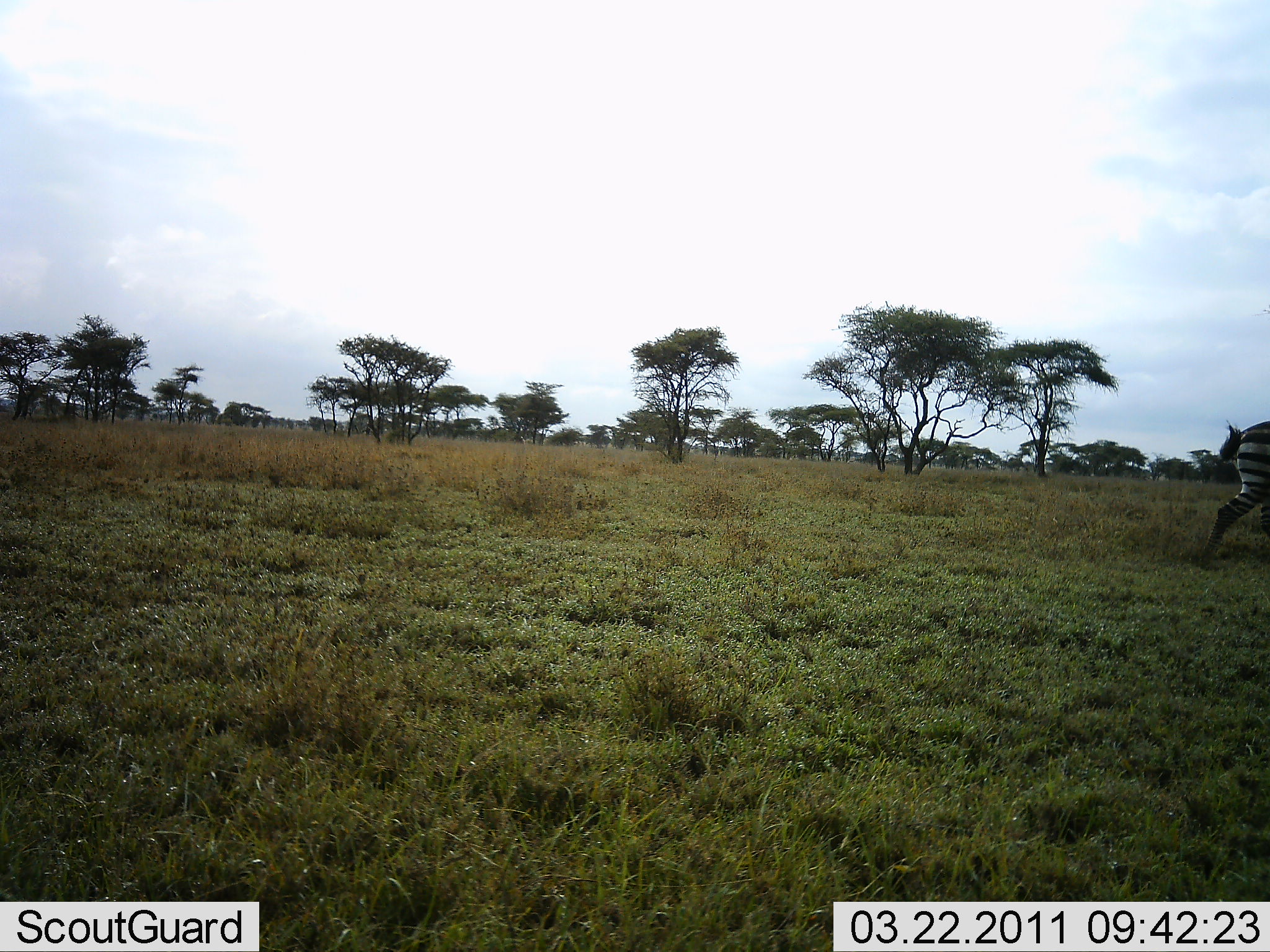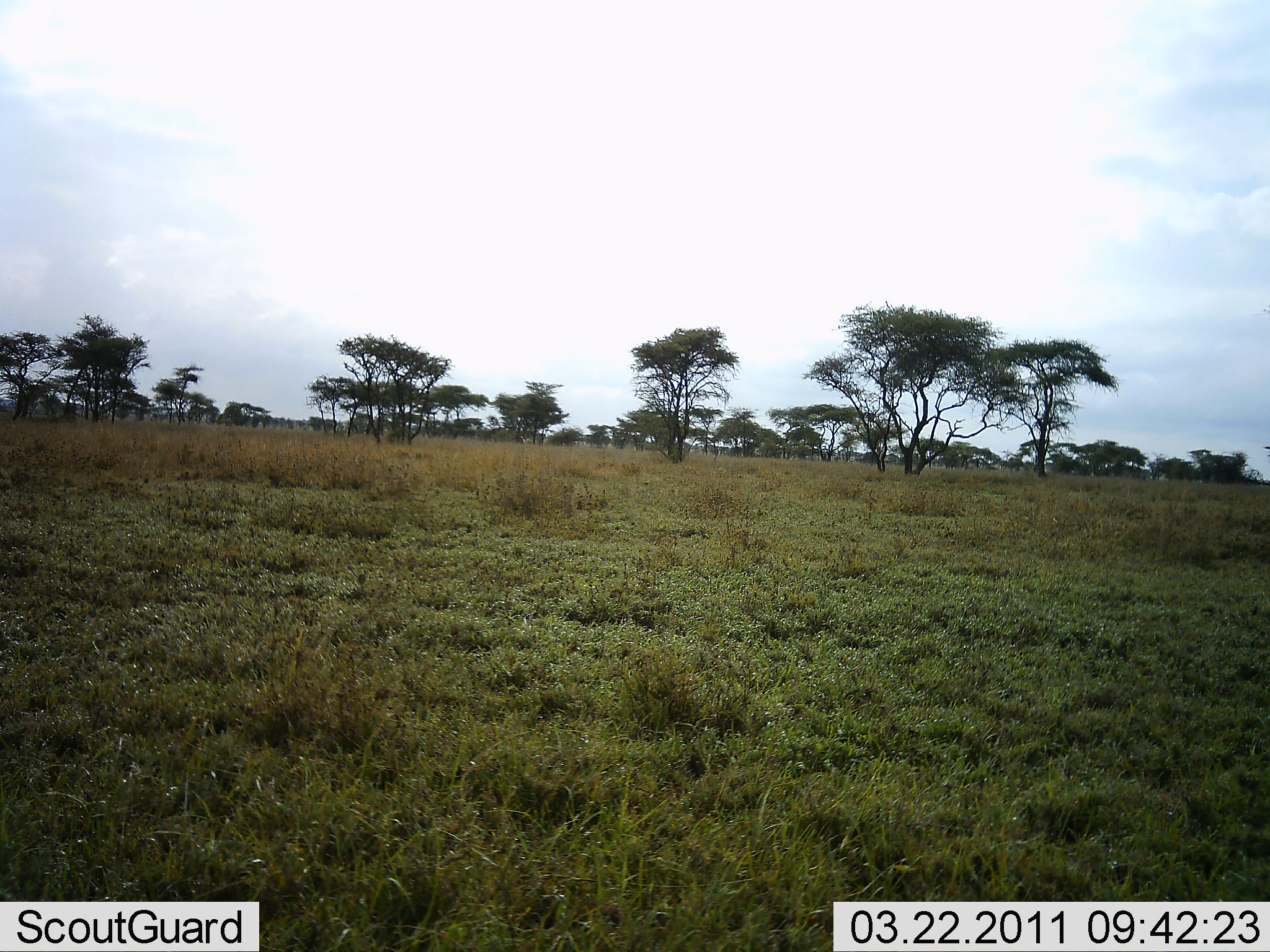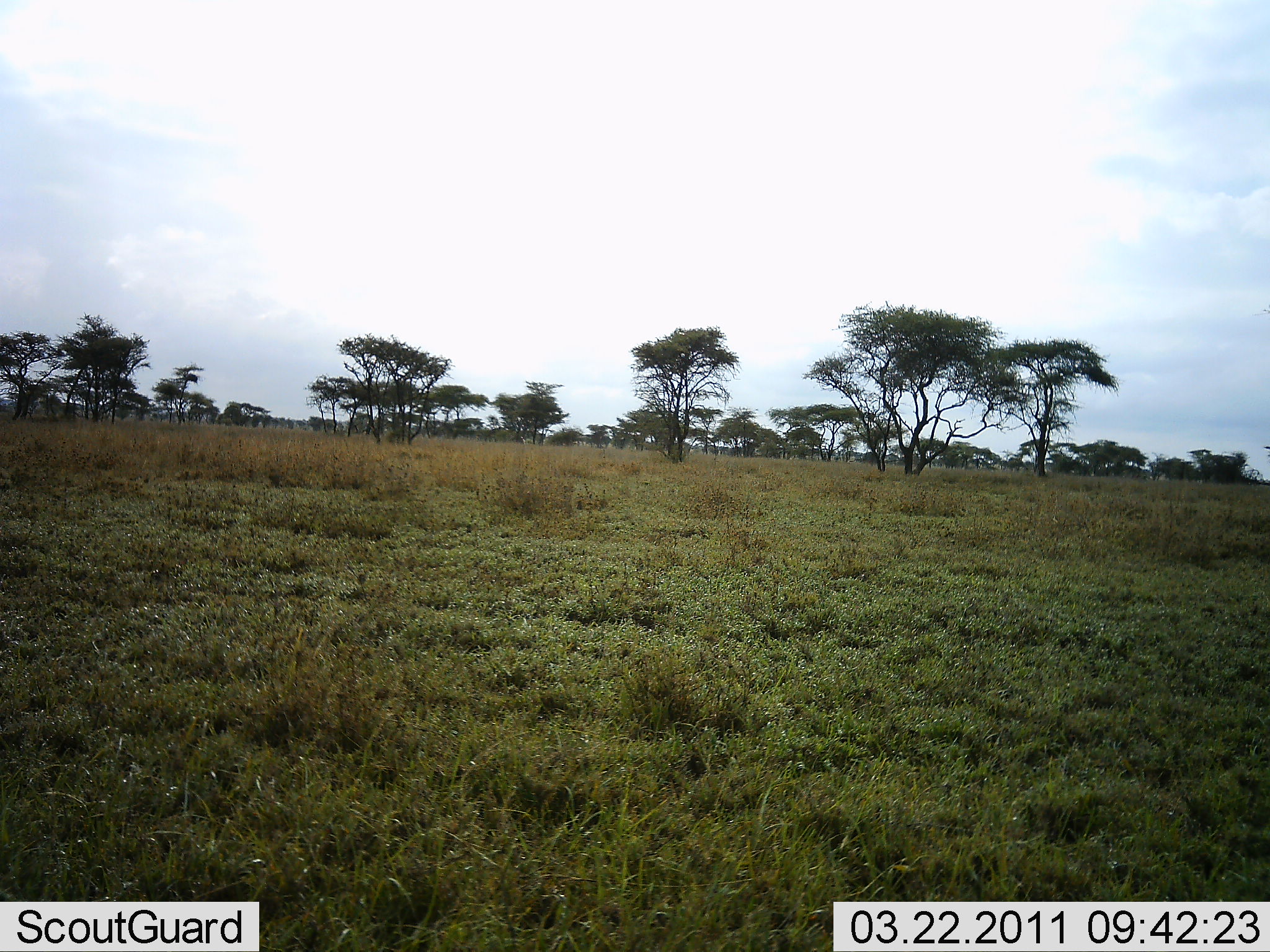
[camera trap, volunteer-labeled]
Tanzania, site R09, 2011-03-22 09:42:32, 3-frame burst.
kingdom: Animalia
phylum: Chordata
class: Mammalia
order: Perissodactyla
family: Equidae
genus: Equus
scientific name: Equus quagga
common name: plains zebra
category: zebra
Zebra (plains zebra) (Equus quagga), count 1. Behavior (volunteer vote fractions): standing 0%, resting 0%, moving 100%, interacting 0%. Young present (vote fraction): 0%. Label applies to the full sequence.